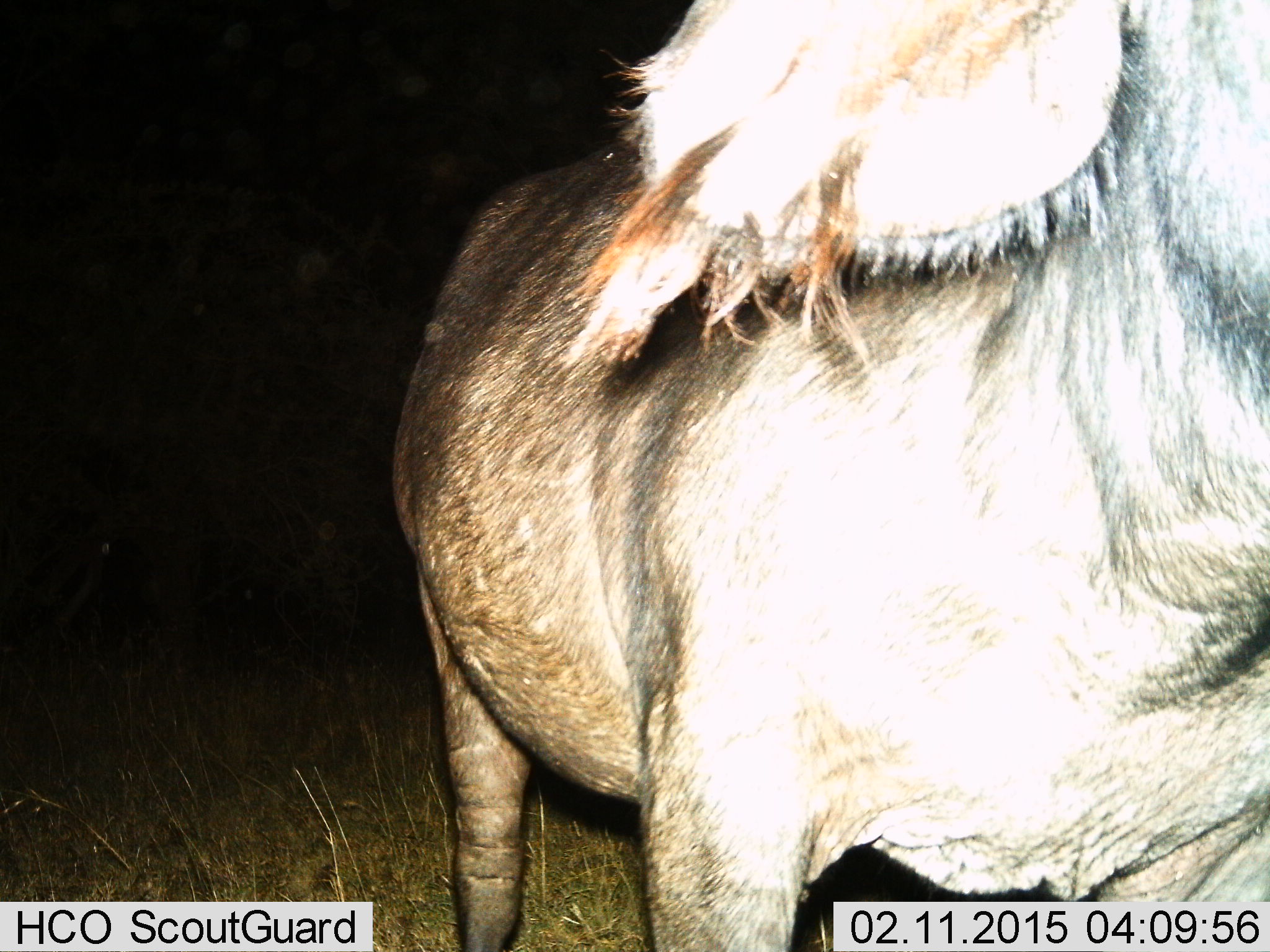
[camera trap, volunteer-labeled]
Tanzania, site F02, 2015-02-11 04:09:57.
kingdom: Animalia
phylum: Chordata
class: Mammalia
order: Artiodactyla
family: Bovidae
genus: Connochaetes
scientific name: Connochaetes taurinus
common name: blue wildebeest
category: wildebeest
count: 1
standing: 90%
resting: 0%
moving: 10%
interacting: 0%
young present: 0%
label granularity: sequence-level